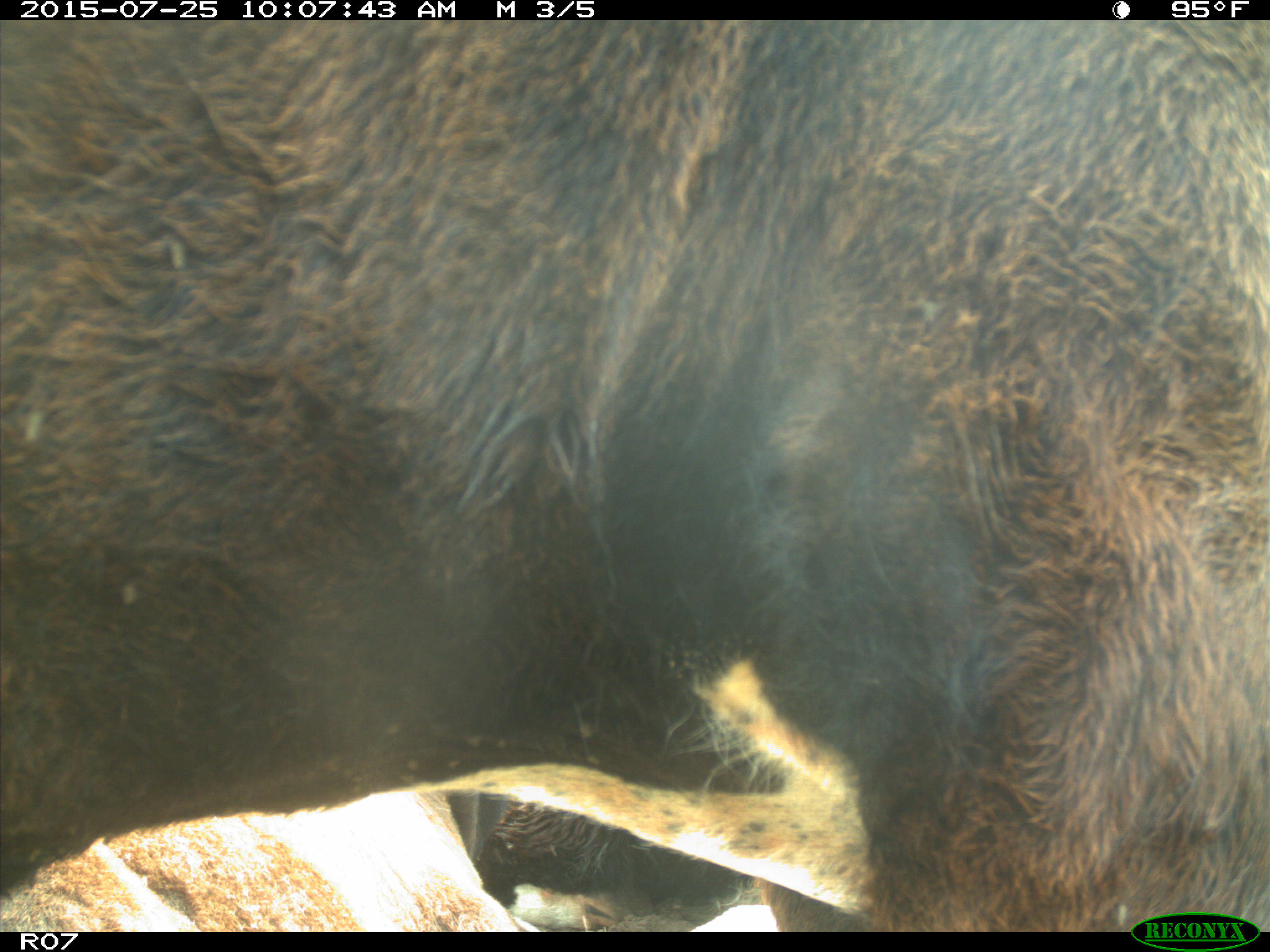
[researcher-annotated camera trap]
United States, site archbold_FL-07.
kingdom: Animalia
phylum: Chordata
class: Mammalia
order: Artiodactyla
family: Bovidae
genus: Bos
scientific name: Bos taurus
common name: domestic cow